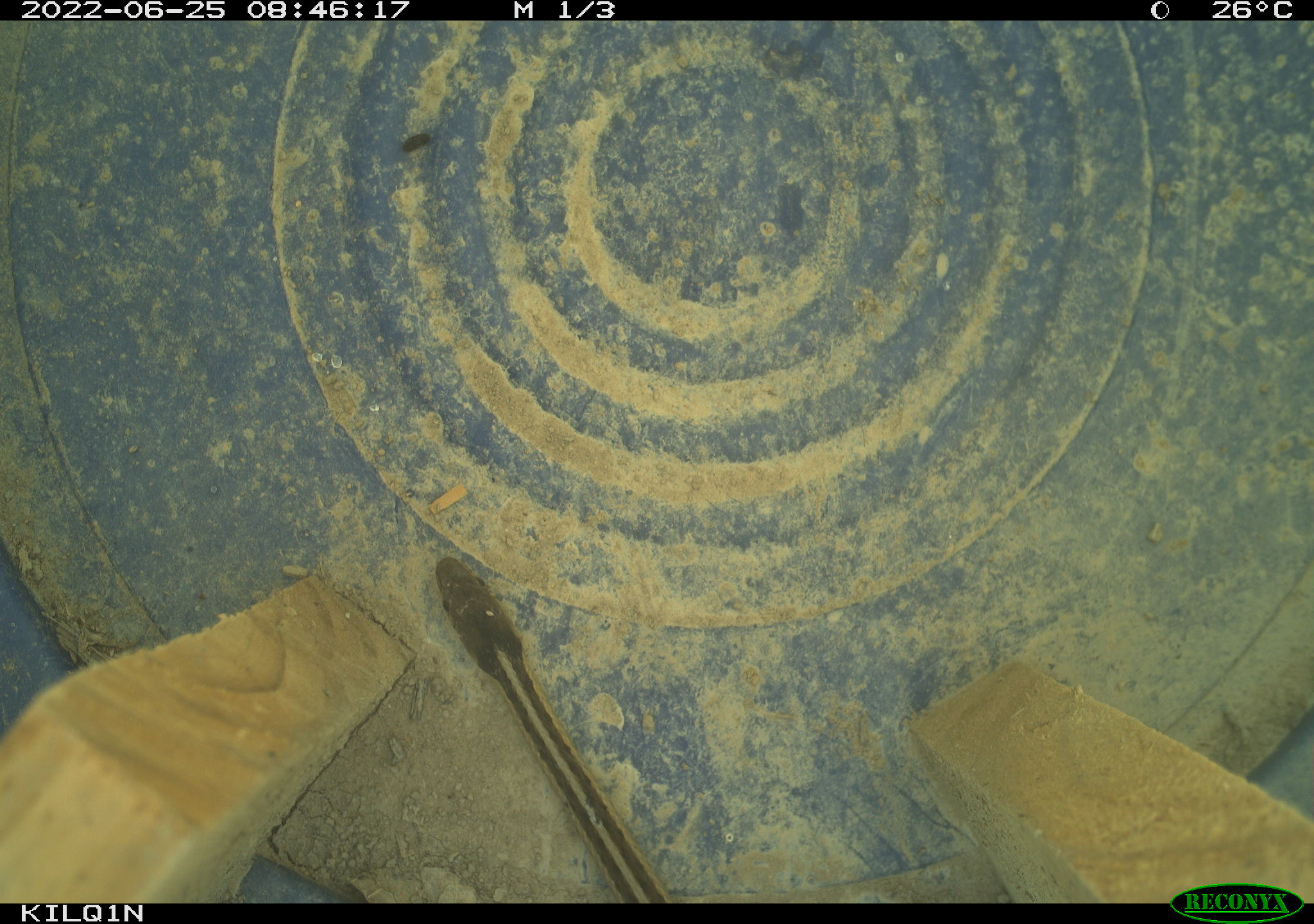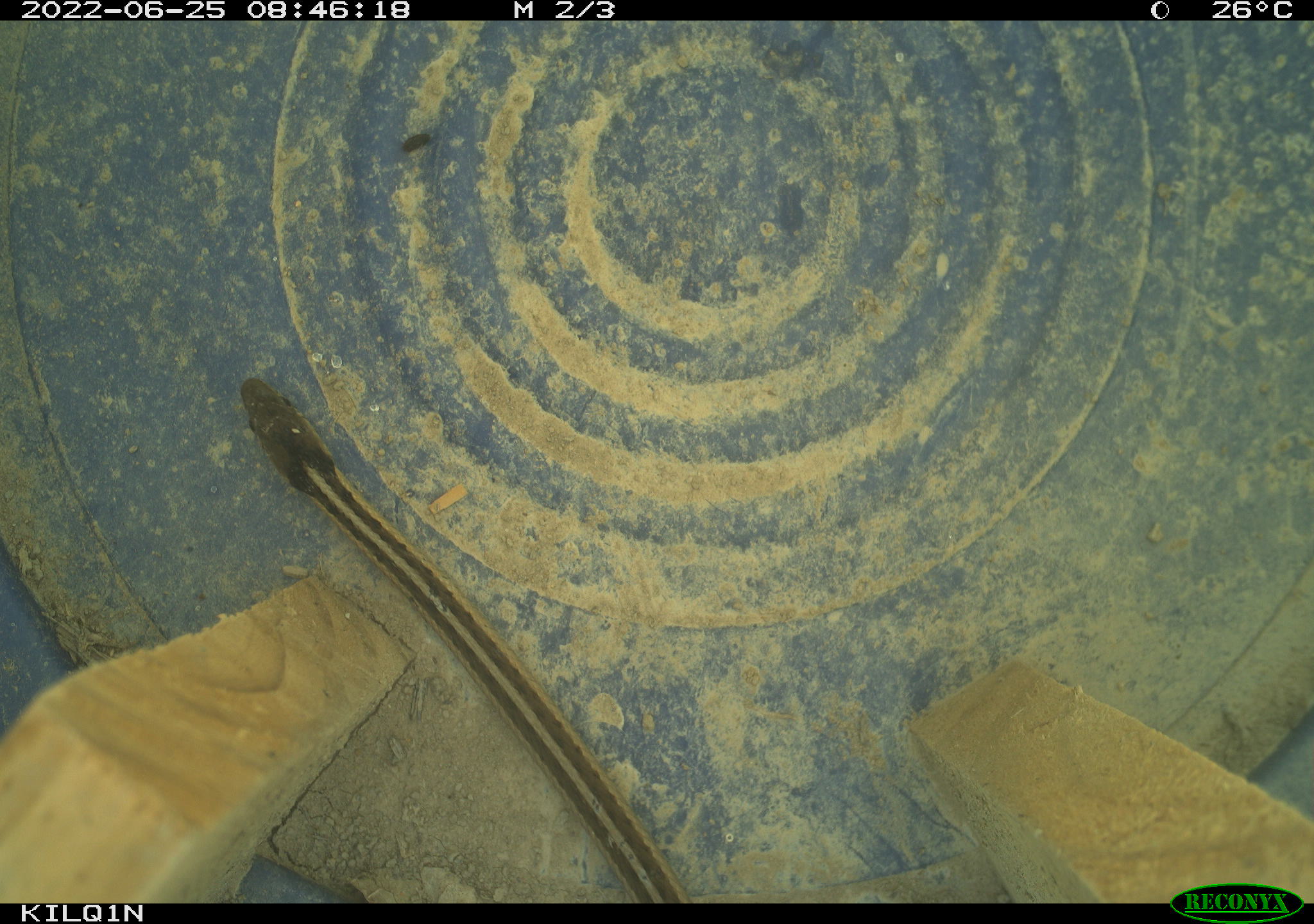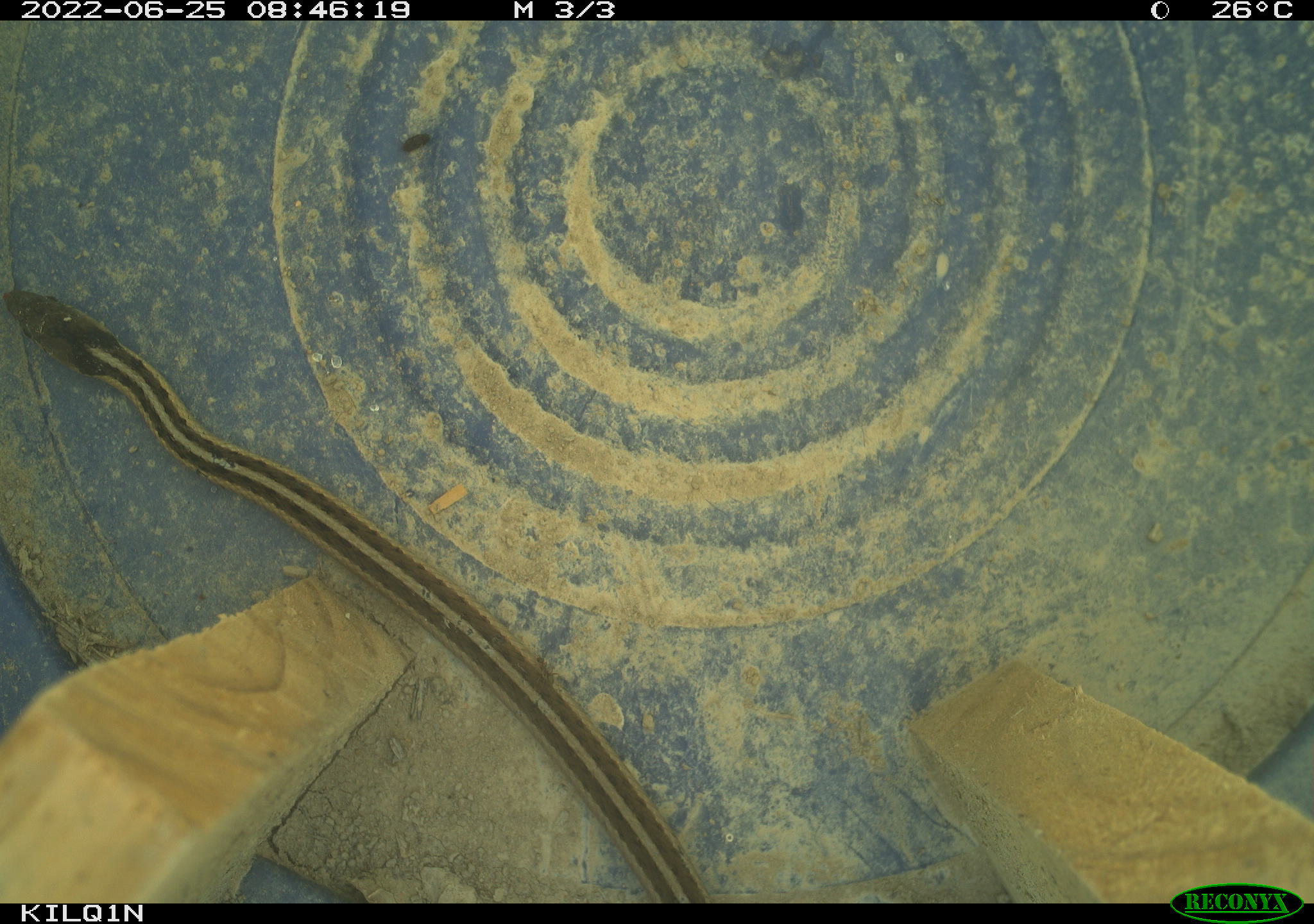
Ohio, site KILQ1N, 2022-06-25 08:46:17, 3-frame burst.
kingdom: Animalia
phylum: Chordata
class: Reptilia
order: Squamata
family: Colubridae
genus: Thamnophis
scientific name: Thamnophis sirtalis sirtalis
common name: eastern gartersnake